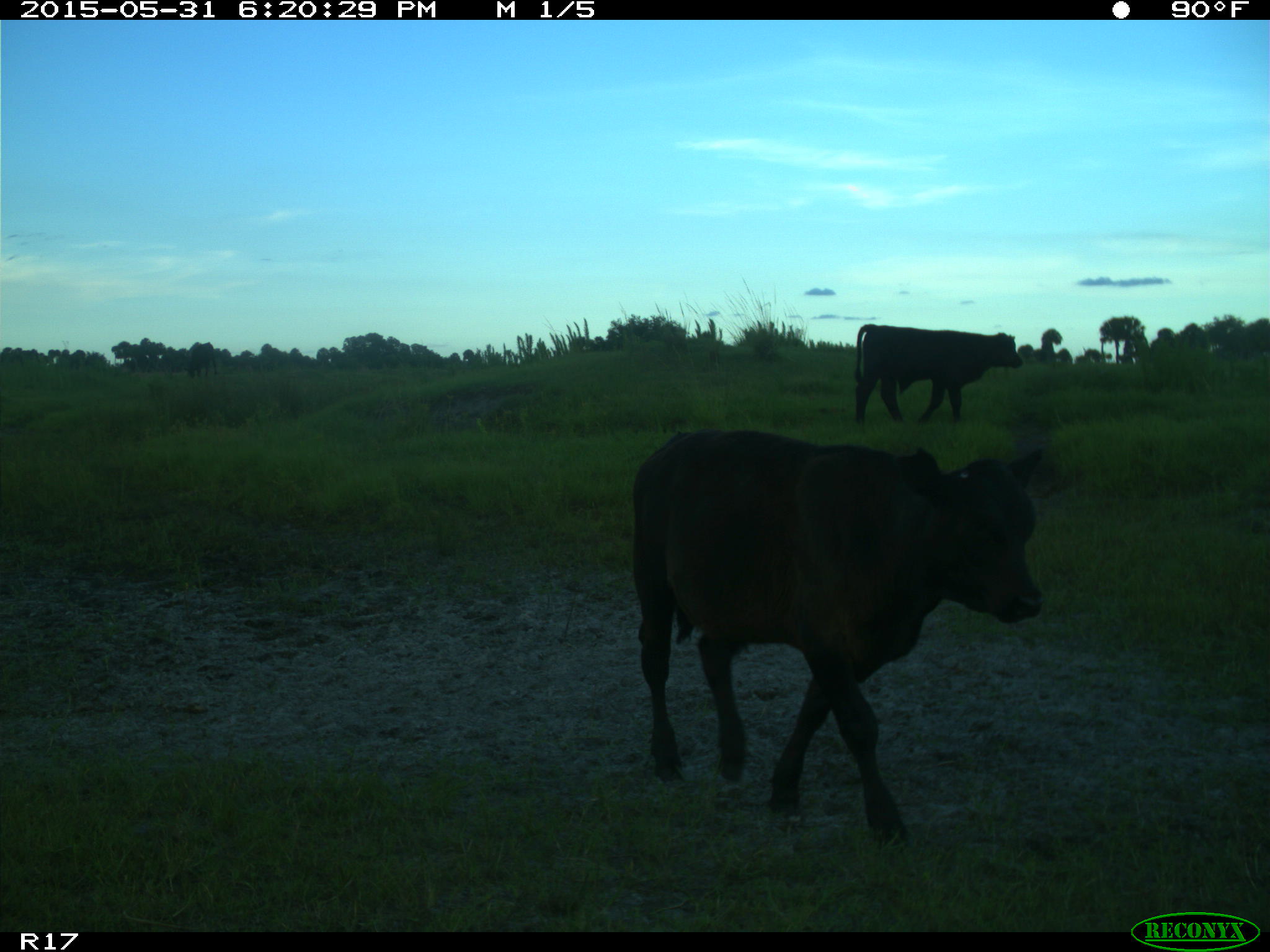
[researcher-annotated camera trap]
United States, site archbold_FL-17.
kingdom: Animalia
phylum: Chordata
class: Mammalia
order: Artiodactyla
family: Bovidae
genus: Bos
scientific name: Bos taurus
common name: domestic cow